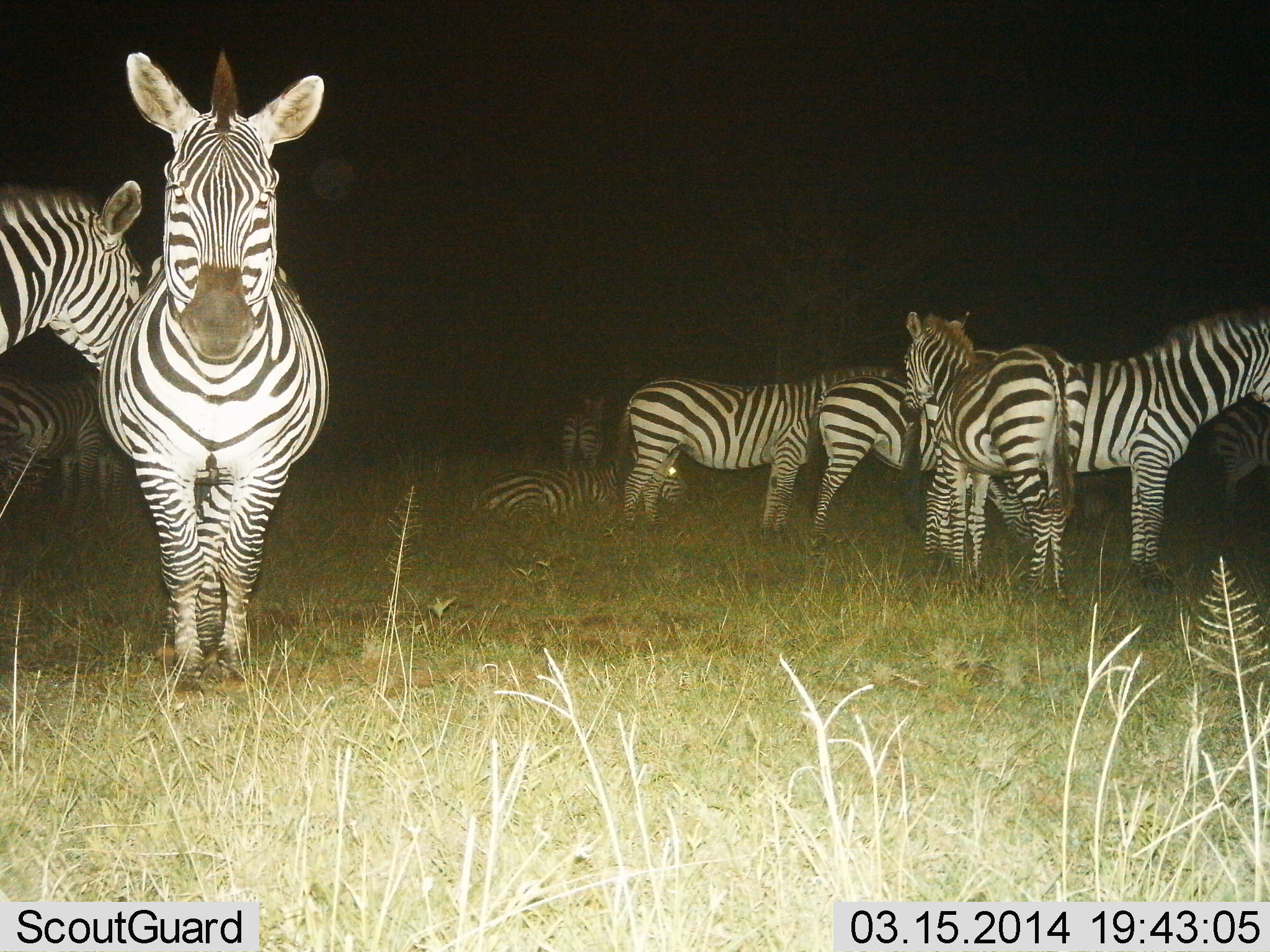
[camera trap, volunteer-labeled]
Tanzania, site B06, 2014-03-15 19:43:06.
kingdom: Animalia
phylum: Chordata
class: Mammalia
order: Perissodactyla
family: Equidae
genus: Equus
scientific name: Equus quagga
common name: plains zebra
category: zebra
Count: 10.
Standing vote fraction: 100%.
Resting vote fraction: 80%.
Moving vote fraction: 0%.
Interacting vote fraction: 0%.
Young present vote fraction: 10%.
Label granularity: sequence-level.